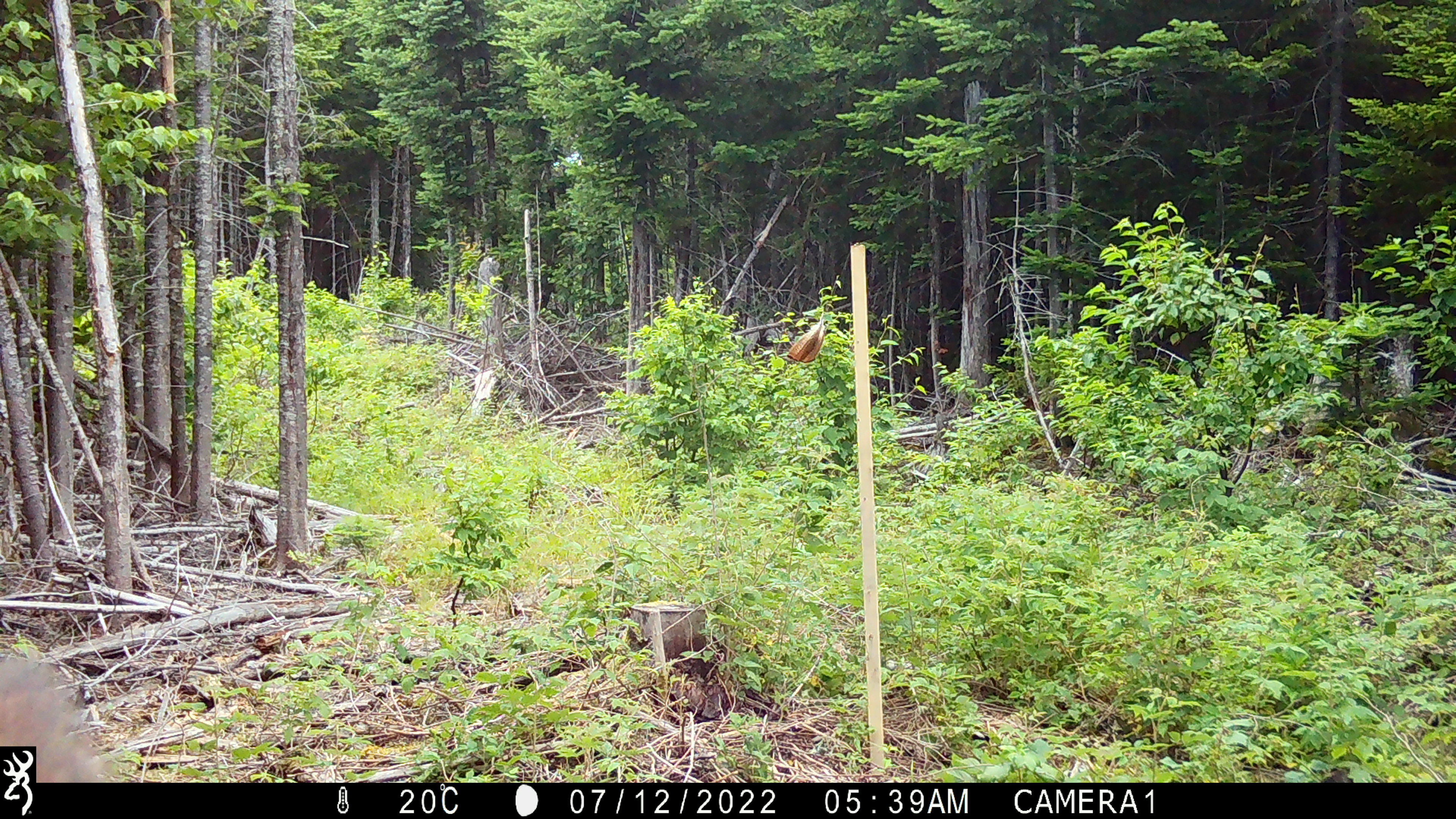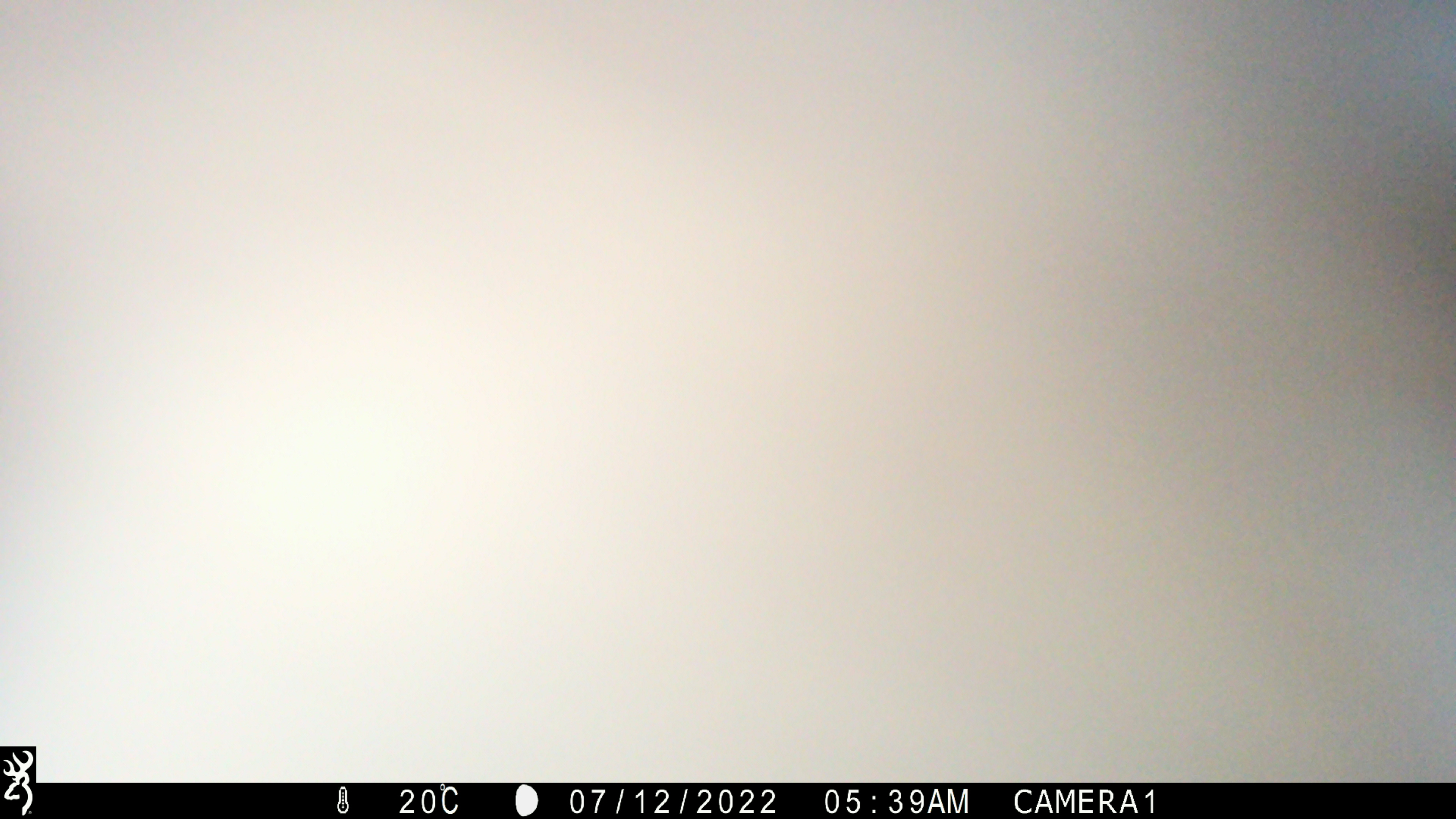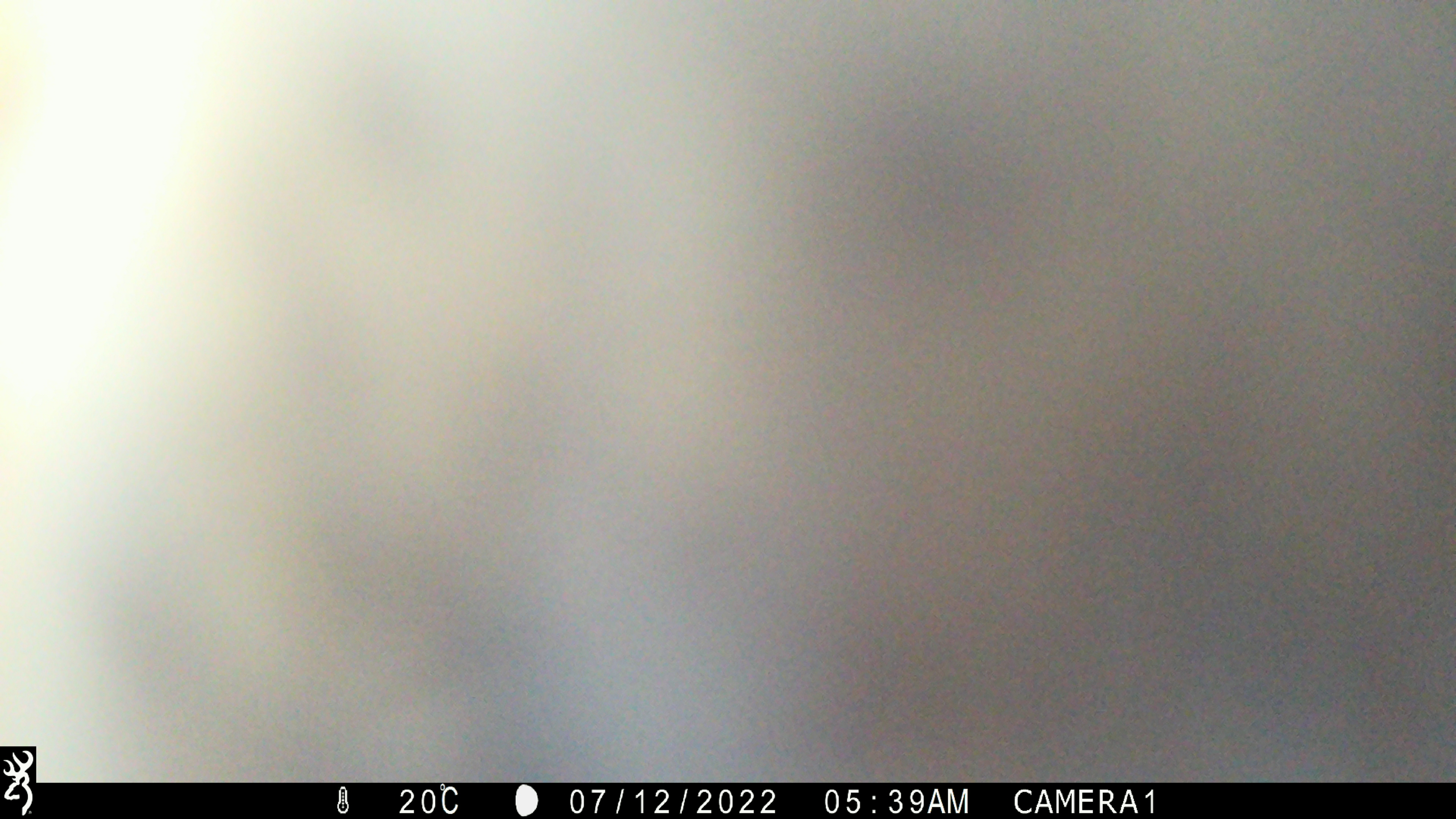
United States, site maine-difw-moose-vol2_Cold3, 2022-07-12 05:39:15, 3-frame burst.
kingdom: Animalia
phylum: Chordata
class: Mammalia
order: Artiodactyla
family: Cervidae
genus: Alces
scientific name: Alces alces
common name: moose